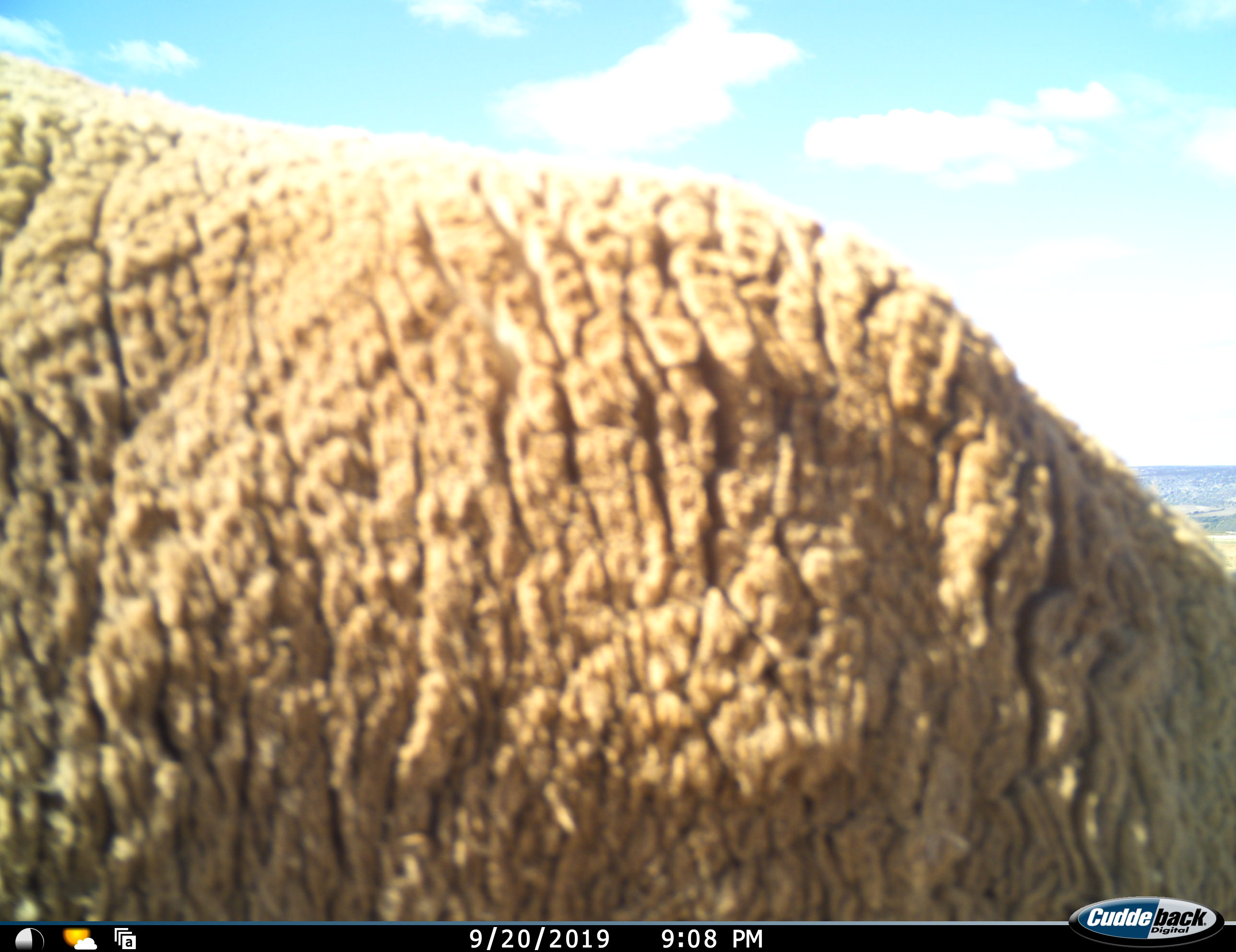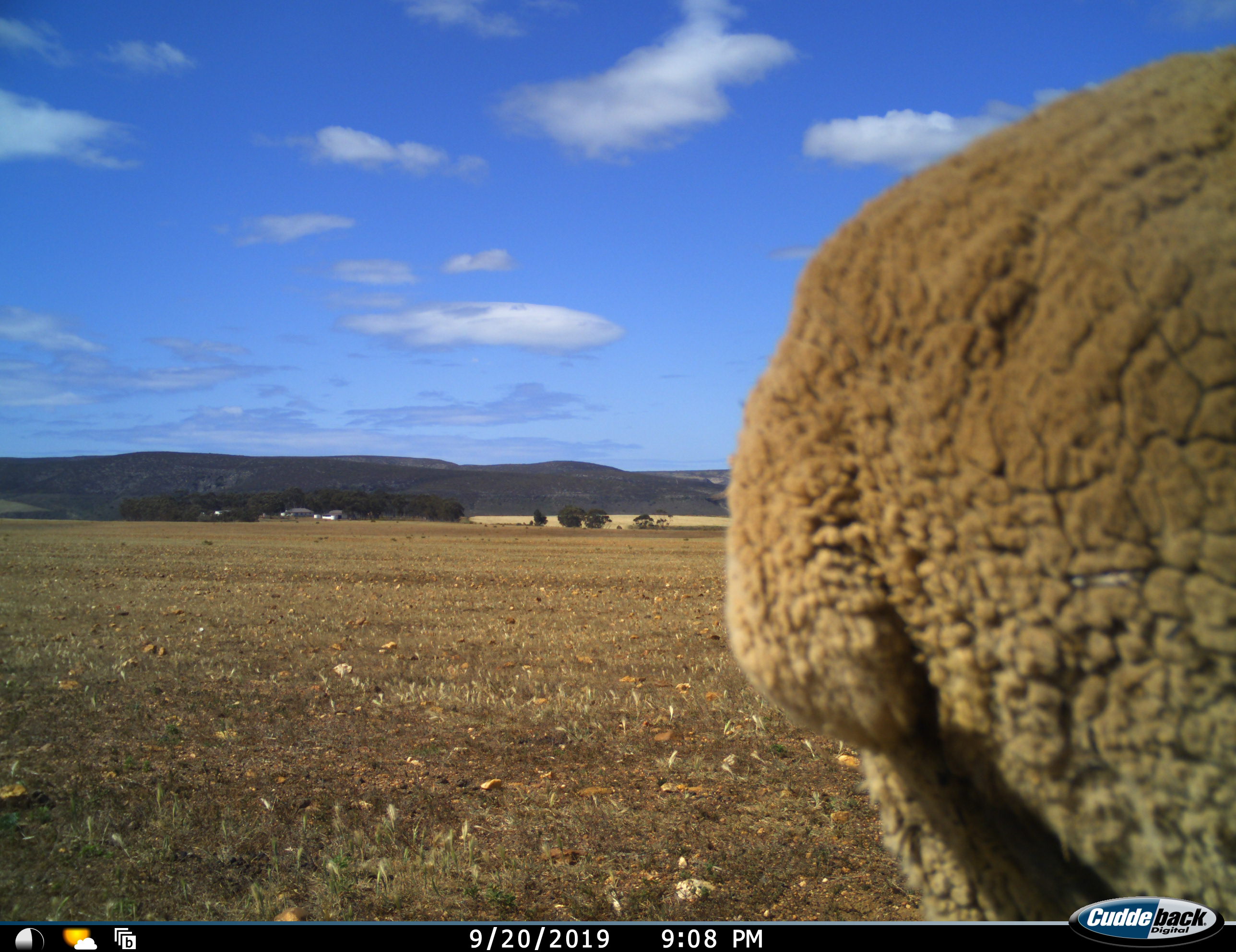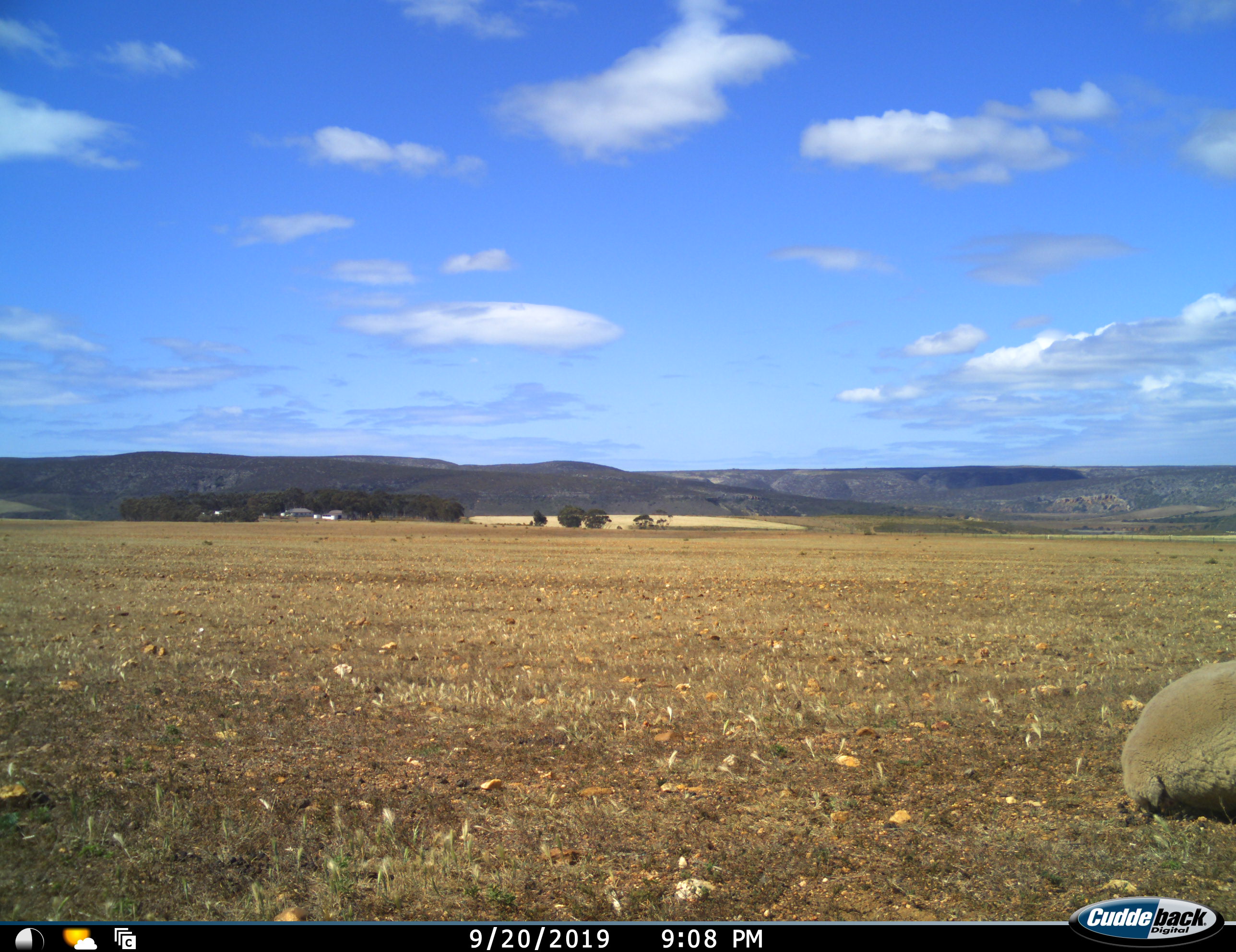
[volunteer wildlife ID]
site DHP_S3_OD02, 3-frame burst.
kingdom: Animalia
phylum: Chordata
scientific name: Vertebrata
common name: domestic animal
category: domesticanimal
Domesticanimal (domestic animal) (Vertebrata), count 1. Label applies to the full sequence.